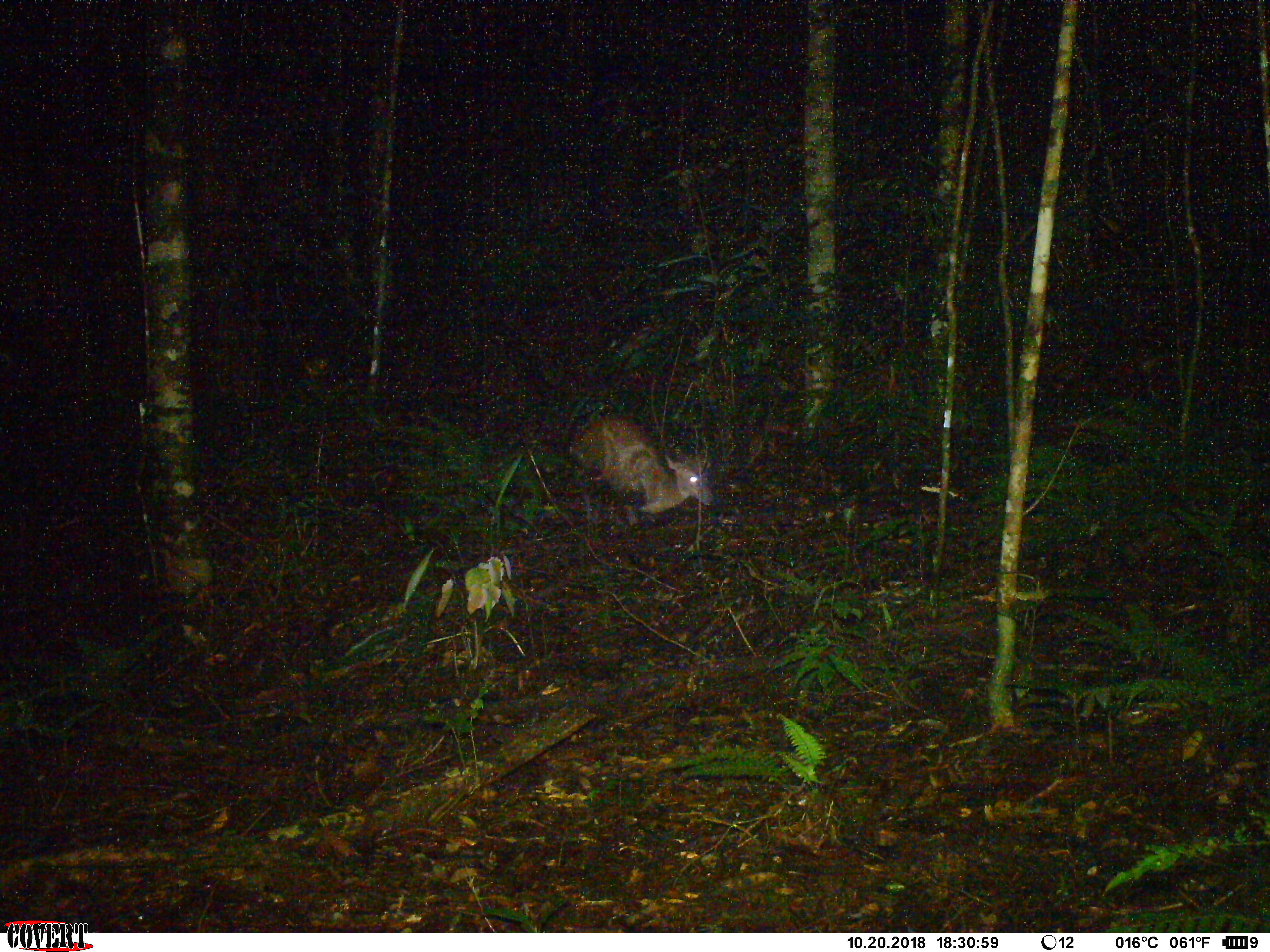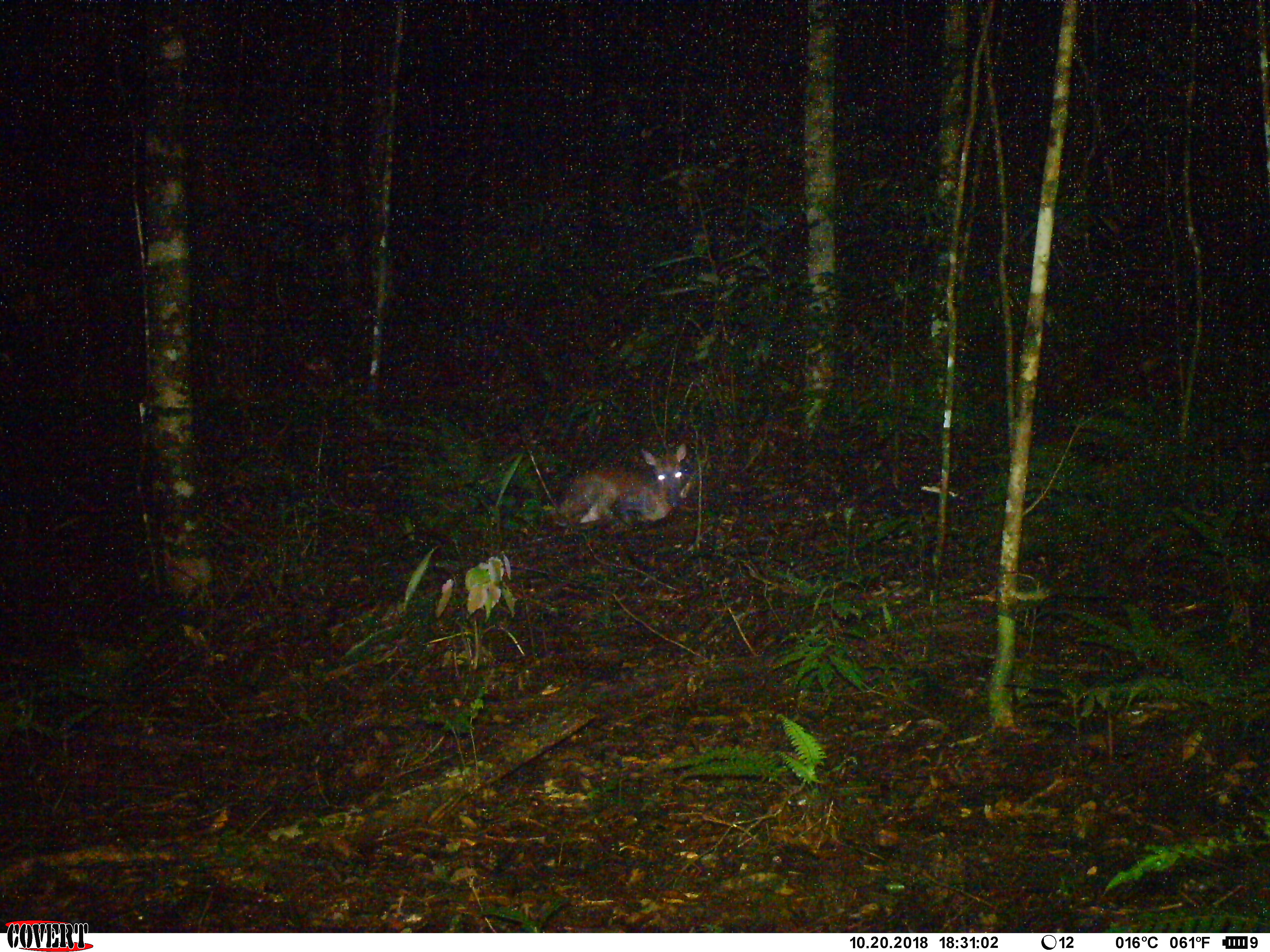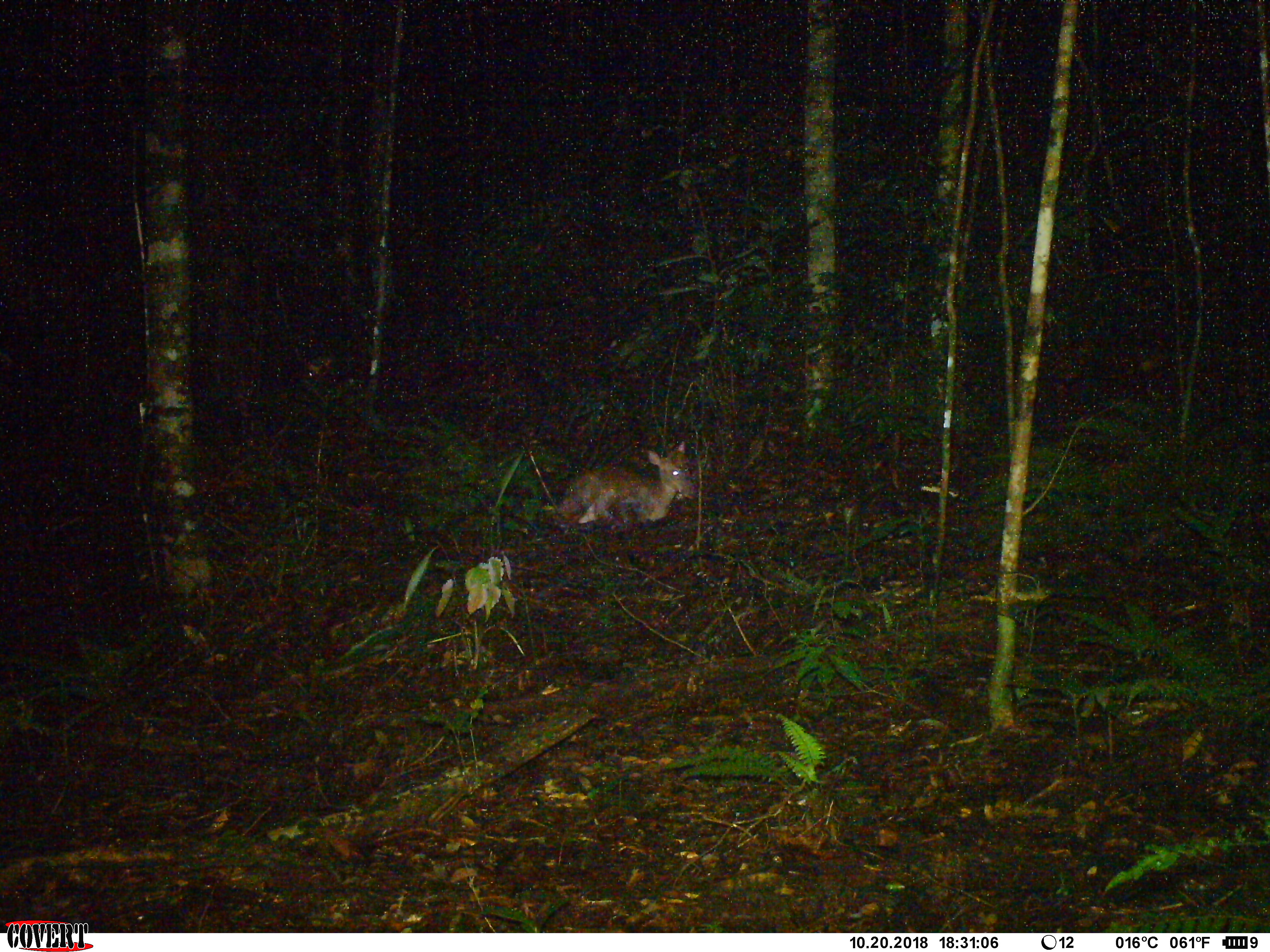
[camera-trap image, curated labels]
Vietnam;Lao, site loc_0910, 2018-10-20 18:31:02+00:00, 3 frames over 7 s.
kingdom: Animalia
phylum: Chordata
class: Mammalia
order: Artiodactyla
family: Cervidae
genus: Muntiacus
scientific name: Muntiacus rooseveltorum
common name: roosevelt's muntjac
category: roosevelts muntjac group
Roosevelts muntjac group (roosevelt's muntjac) (Muntiacus rooseveltorum). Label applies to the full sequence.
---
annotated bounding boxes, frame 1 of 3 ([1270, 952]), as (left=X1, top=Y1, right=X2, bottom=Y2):
roosevelts muntjac group: (left=568, top=413, right=715, bottom=524)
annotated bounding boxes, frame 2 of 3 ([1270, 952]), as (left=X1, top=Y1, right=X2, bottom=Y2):
roosevelts muntjac group: (left=558, top=443, right=687, bottom=530)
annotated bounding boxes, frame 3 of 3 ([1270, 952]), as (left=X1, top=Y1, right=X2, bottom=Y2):
roosevelts muntjac group: (left=554, top=440, right=697, bottom=524)